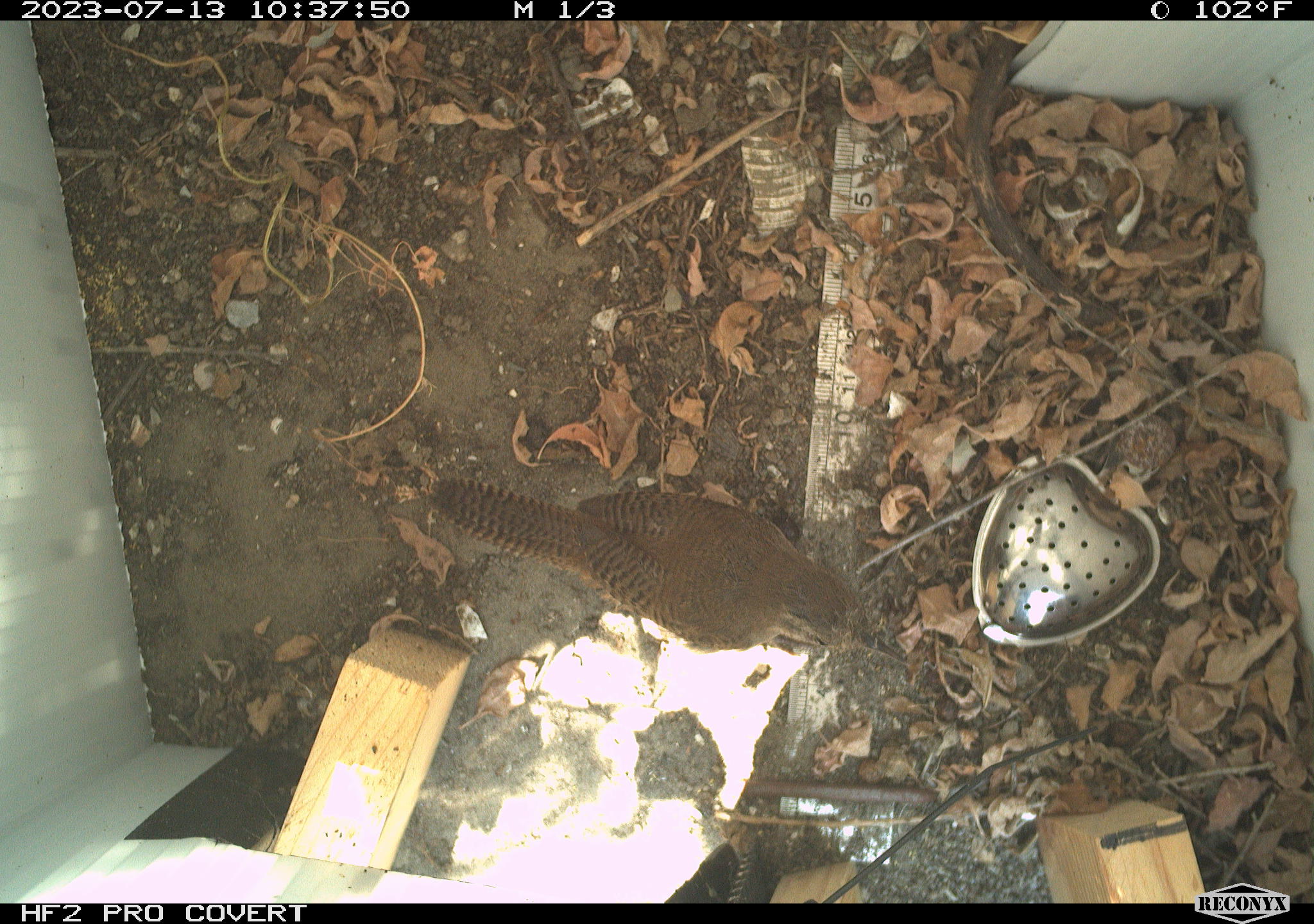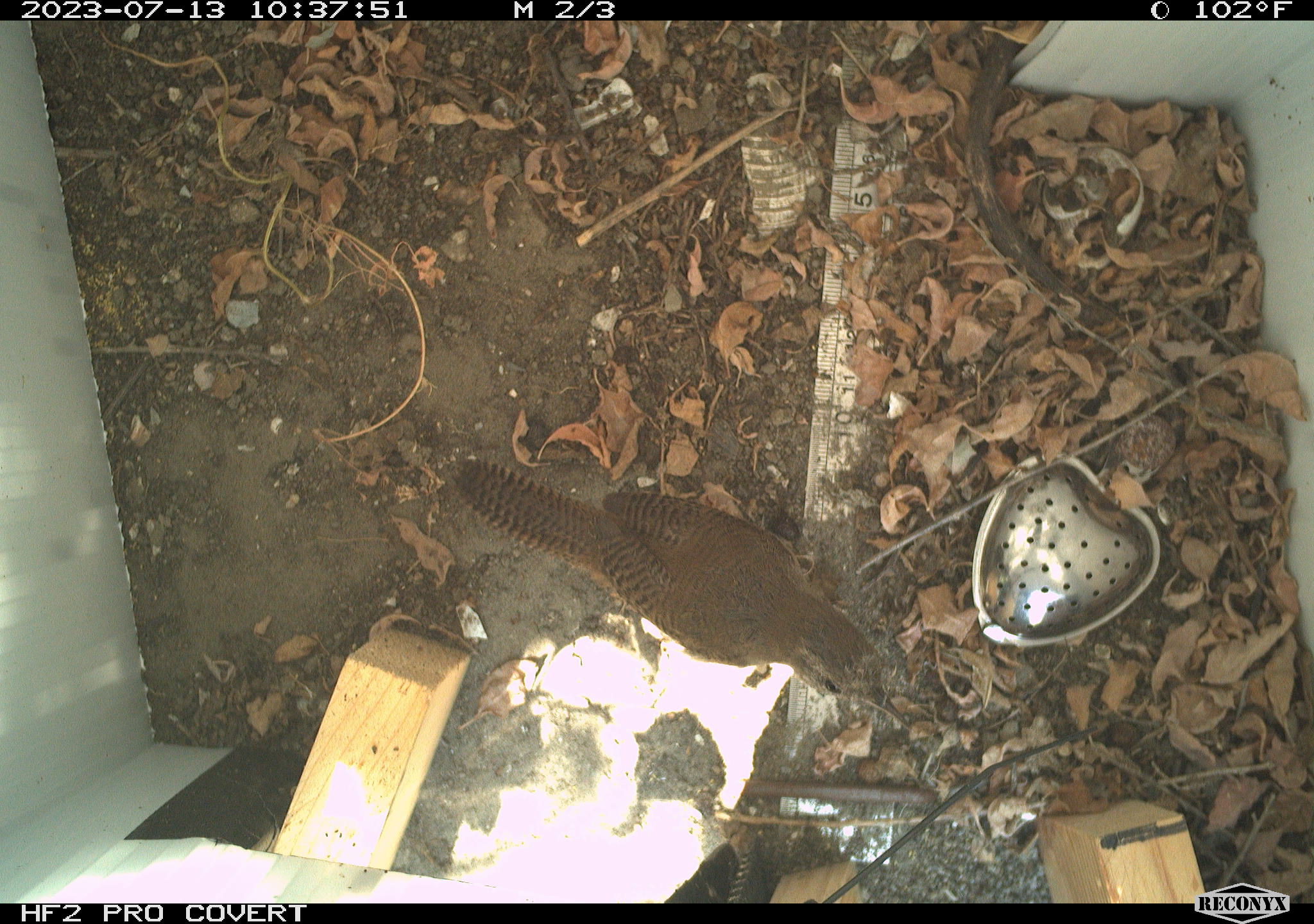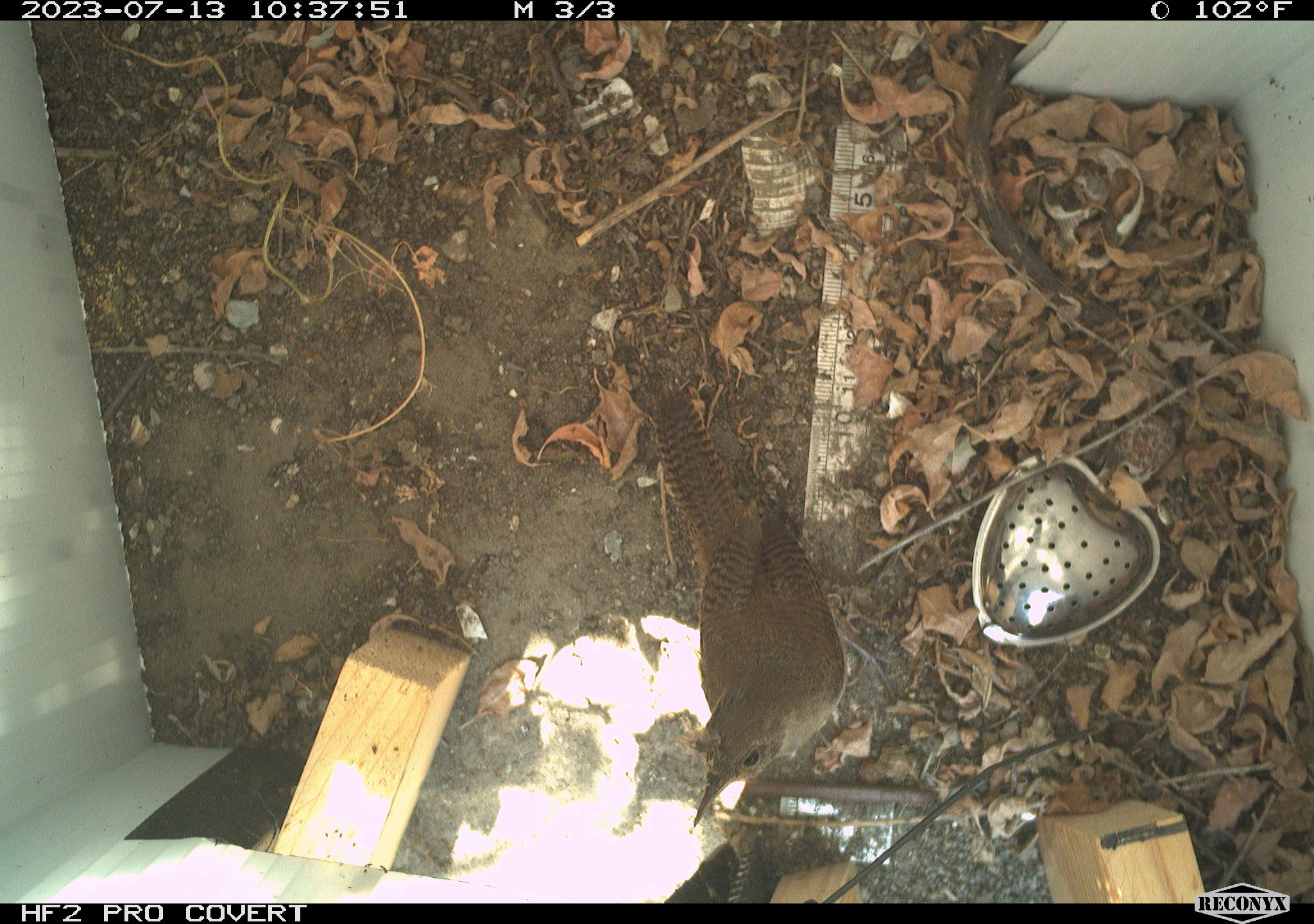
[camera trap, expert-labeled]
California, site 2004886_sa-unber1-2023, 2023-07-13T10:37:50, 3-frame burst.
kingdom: Animalia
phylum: Chordata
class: Aves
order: Passeriformes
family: Troglodytidae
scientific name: Troglodytidae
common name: wren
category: troglodytidae family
Troglodytidae family (wren) (Troglodytidae).